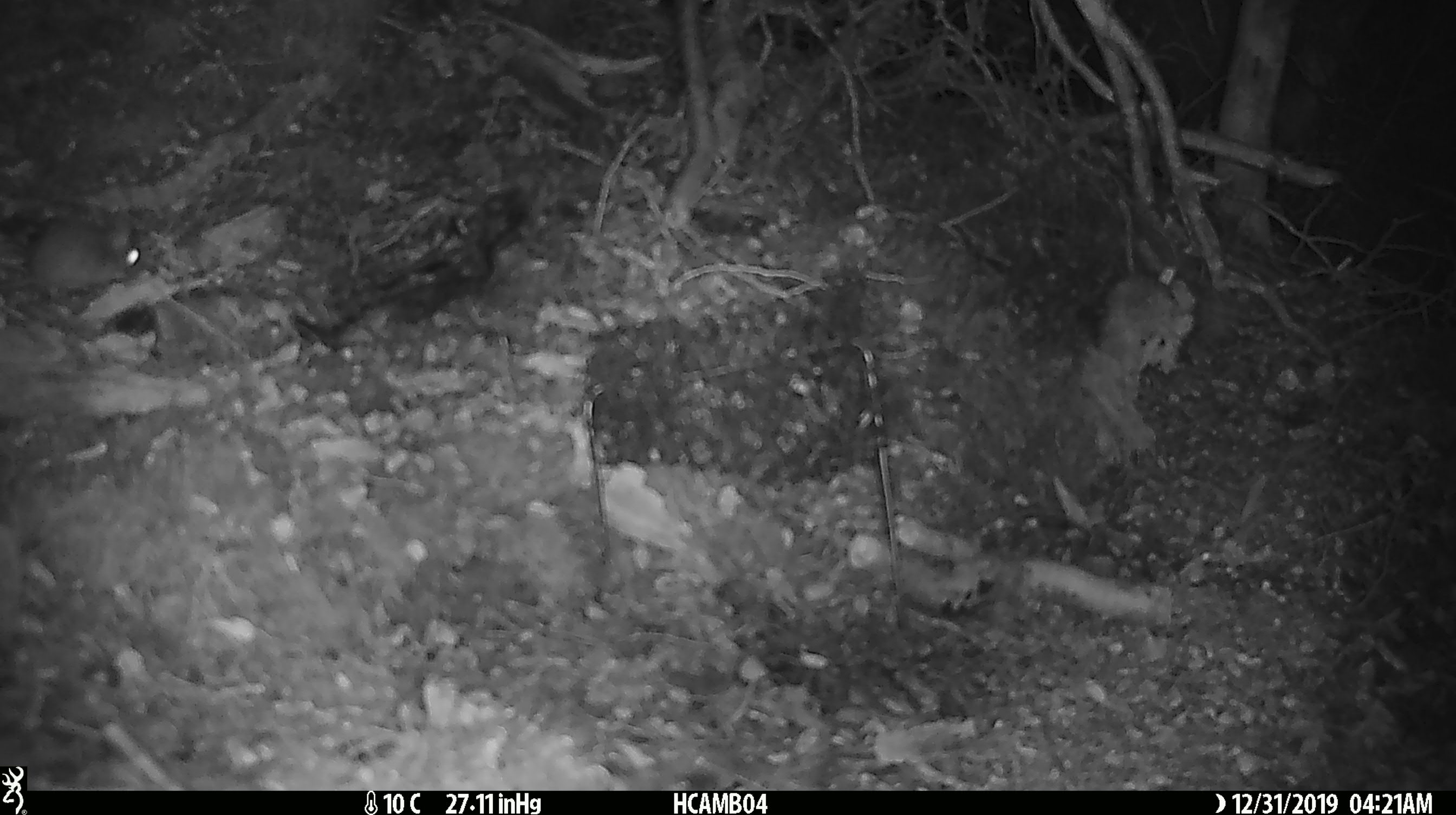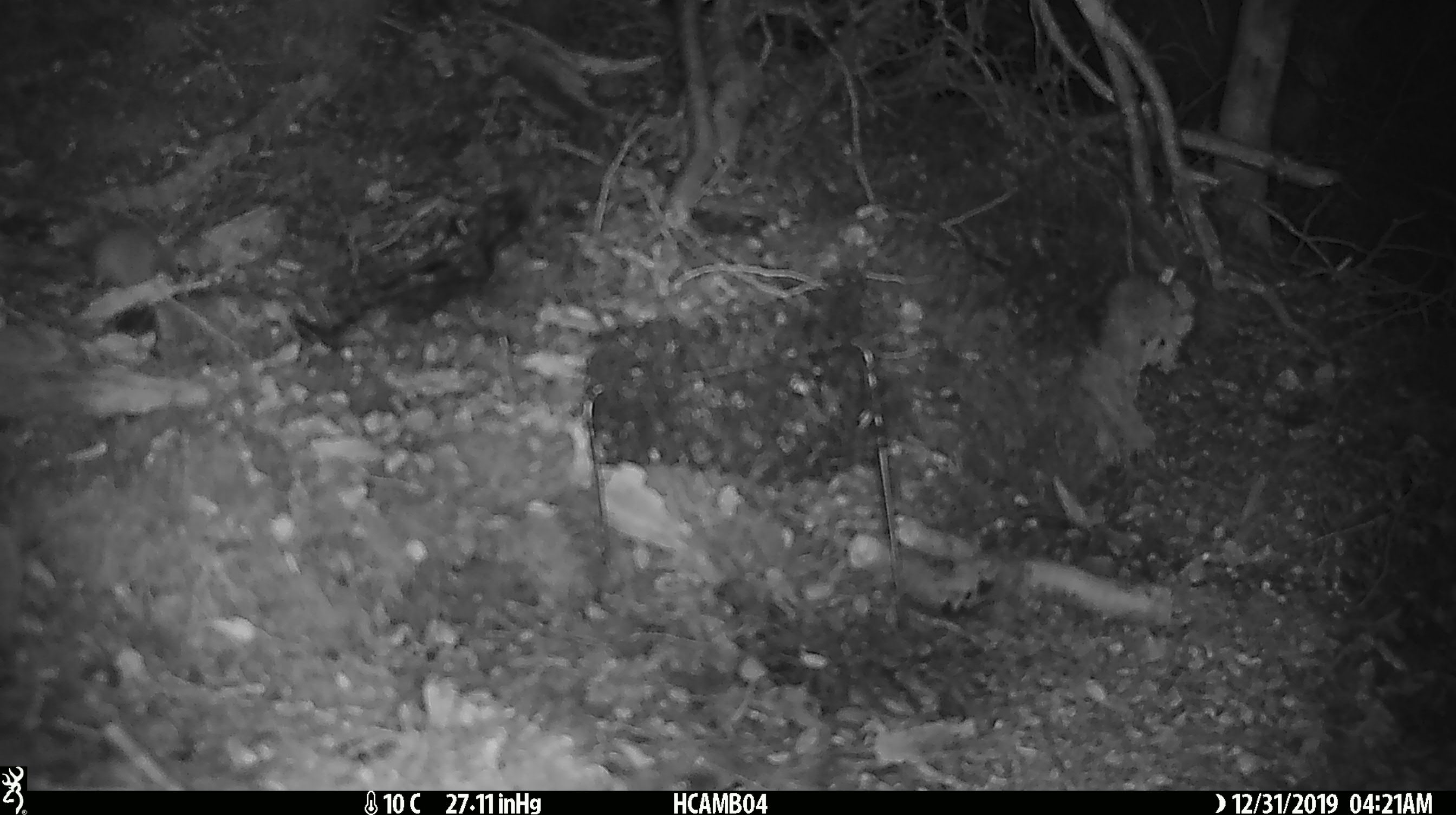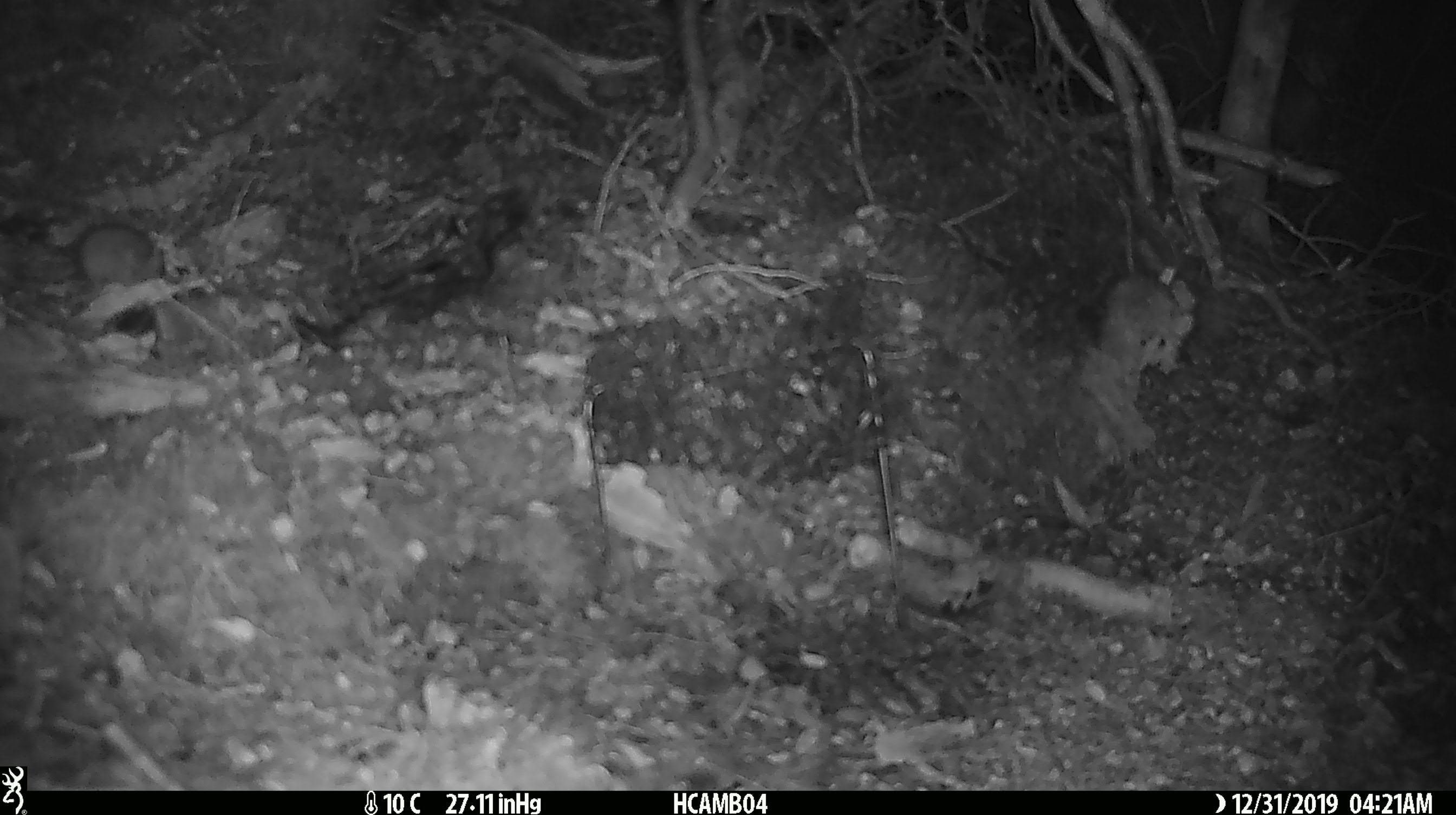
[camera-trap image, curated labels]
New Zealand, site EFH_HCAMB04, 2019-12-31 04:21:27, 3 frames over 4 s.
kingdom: Animalia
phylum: Chordata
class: Mammalia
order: Rodentia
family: Muridae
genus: Mus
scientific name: Mus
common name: mouse